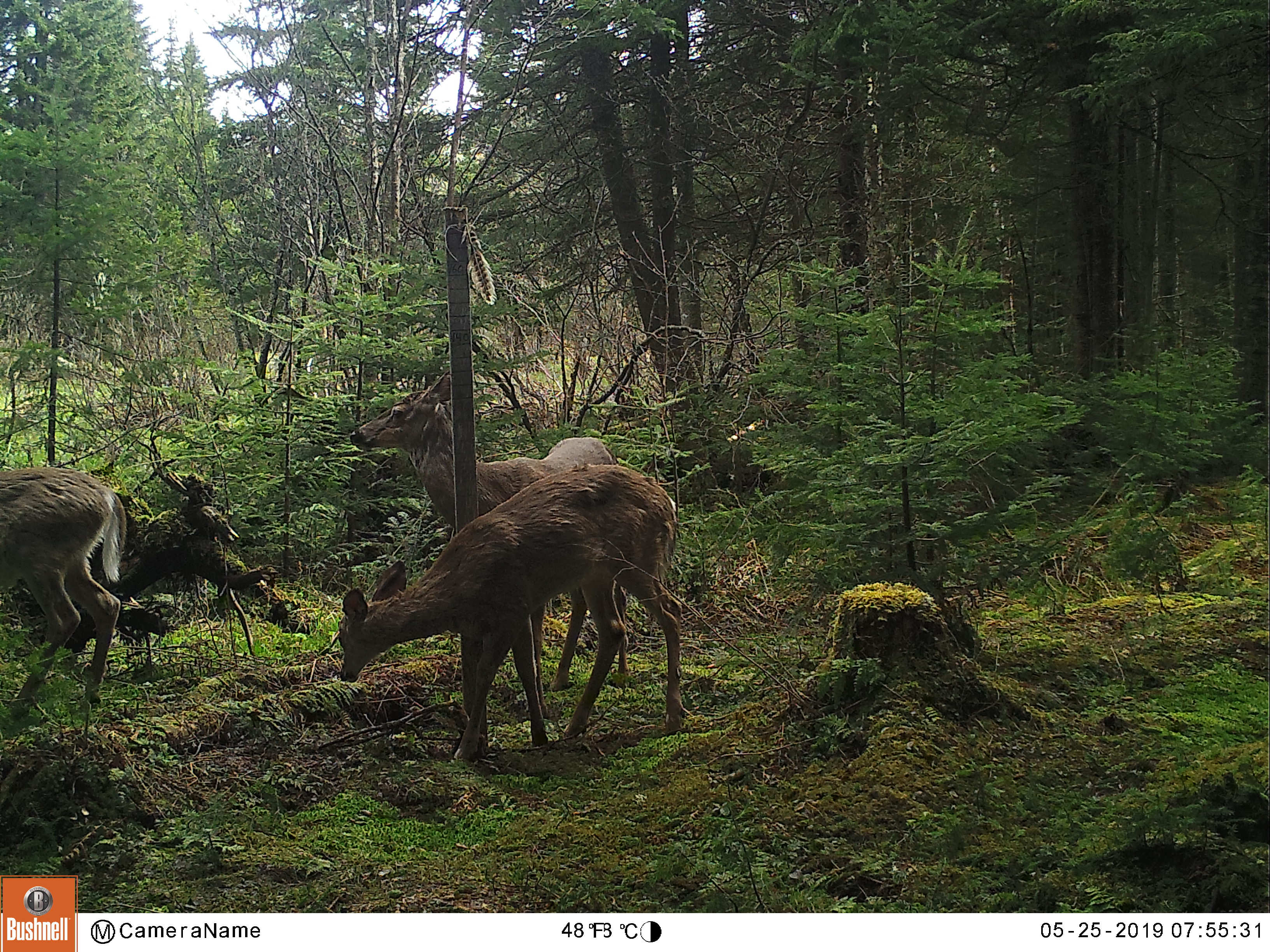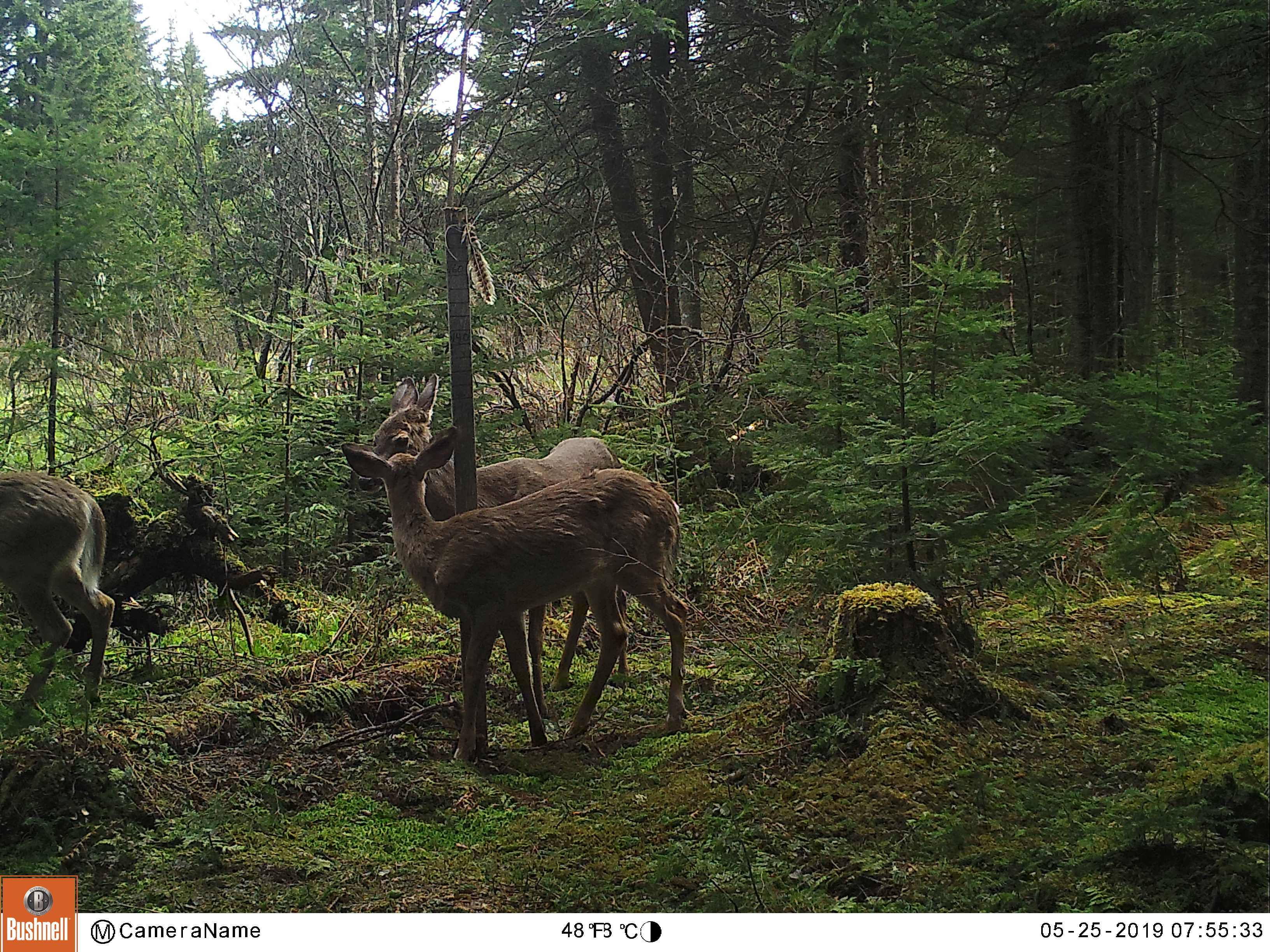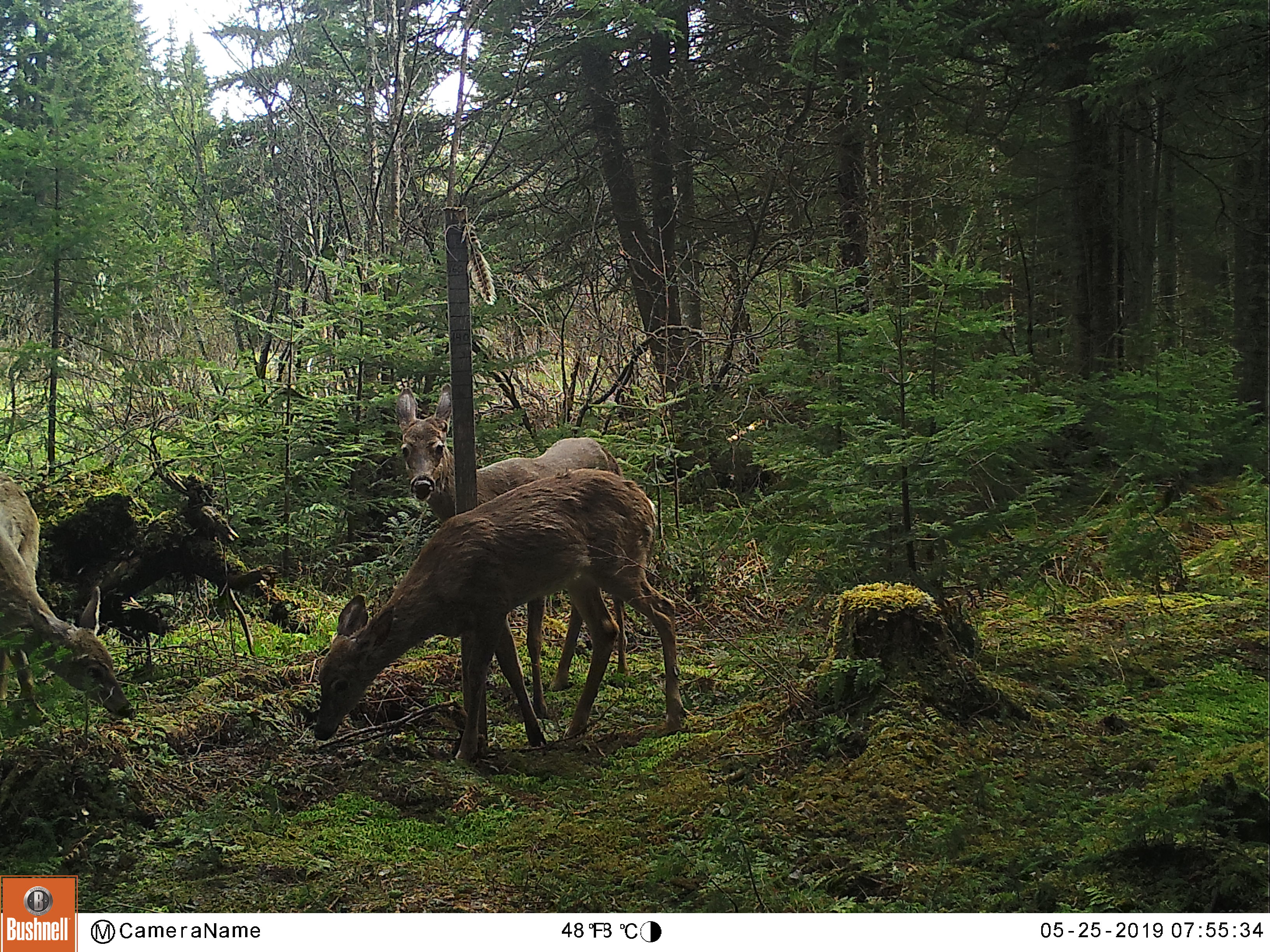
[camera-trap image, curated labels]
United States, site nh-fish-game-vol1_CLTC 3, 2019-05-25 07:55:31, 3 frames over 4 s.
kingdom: Animalia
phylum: Chordata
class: Mammalia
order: Artiodactyla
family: Cervidae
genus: Odocoileus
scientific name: Odocoileus virginianus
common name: white-tailed deer